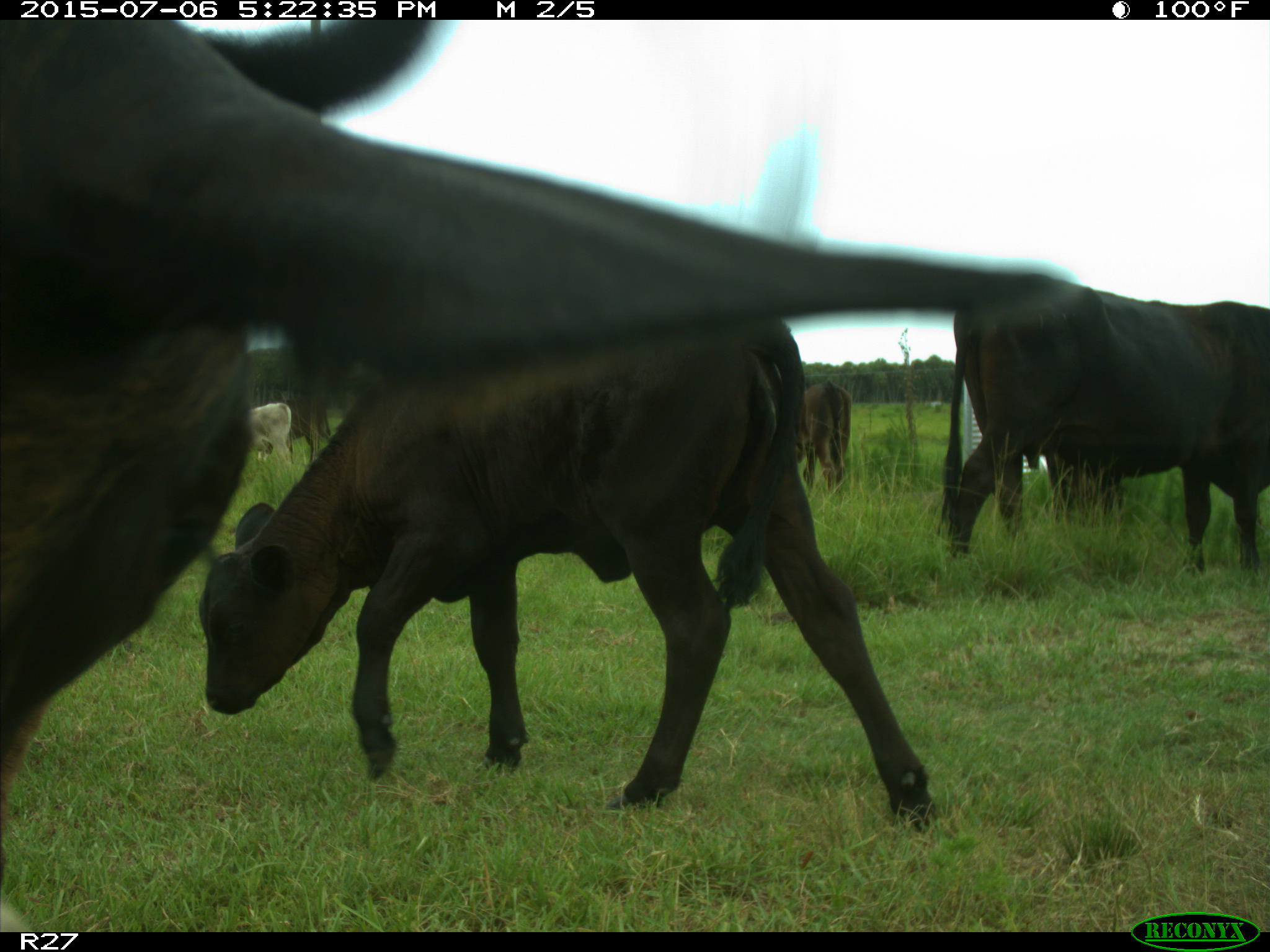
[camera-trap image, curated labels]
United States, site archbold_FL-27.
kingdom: Animalia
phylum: Chordata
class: Mammalia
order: Artiodactyla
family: Bovidae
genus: Bos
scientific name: Bos taurus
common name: domestic cow